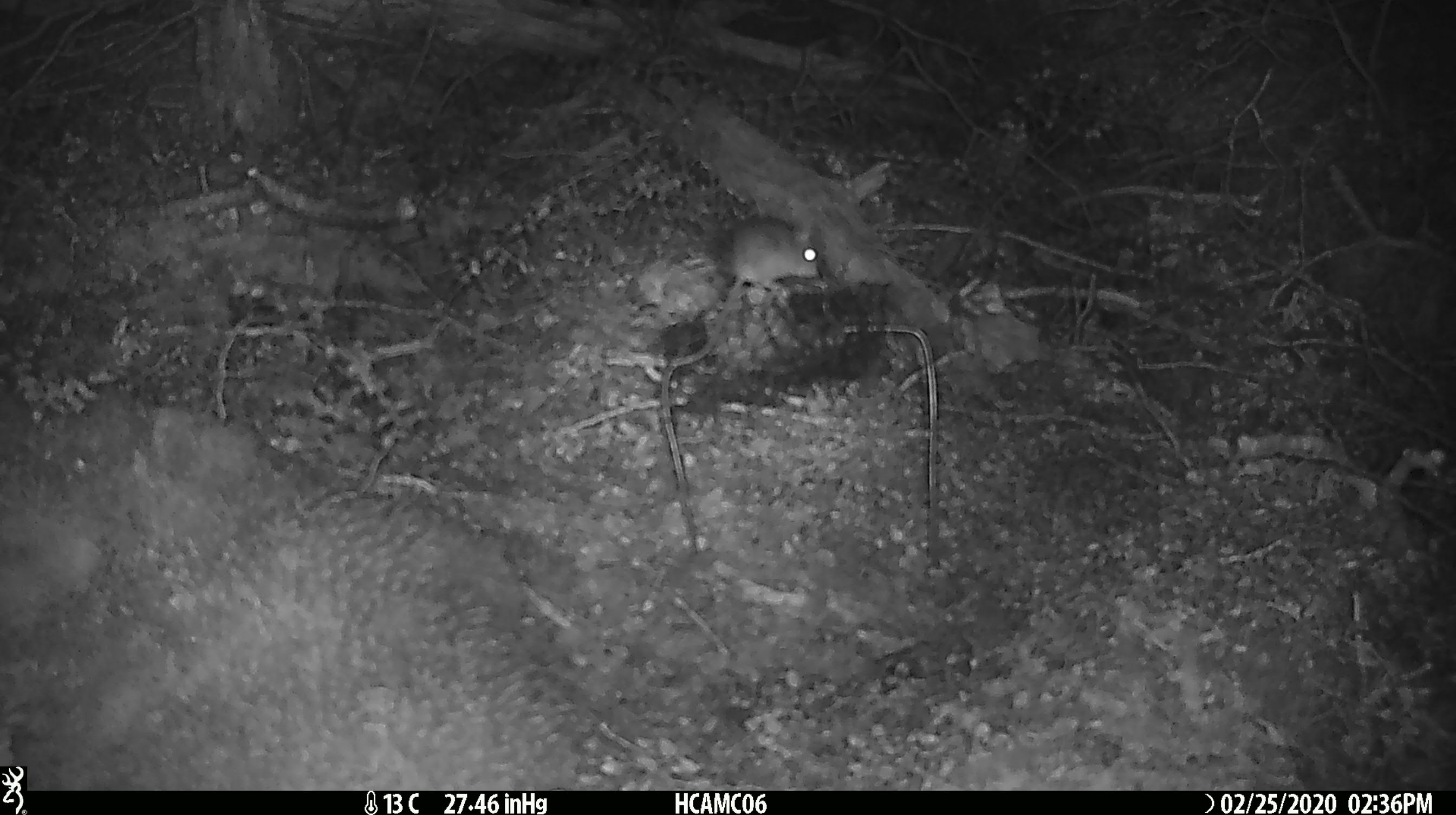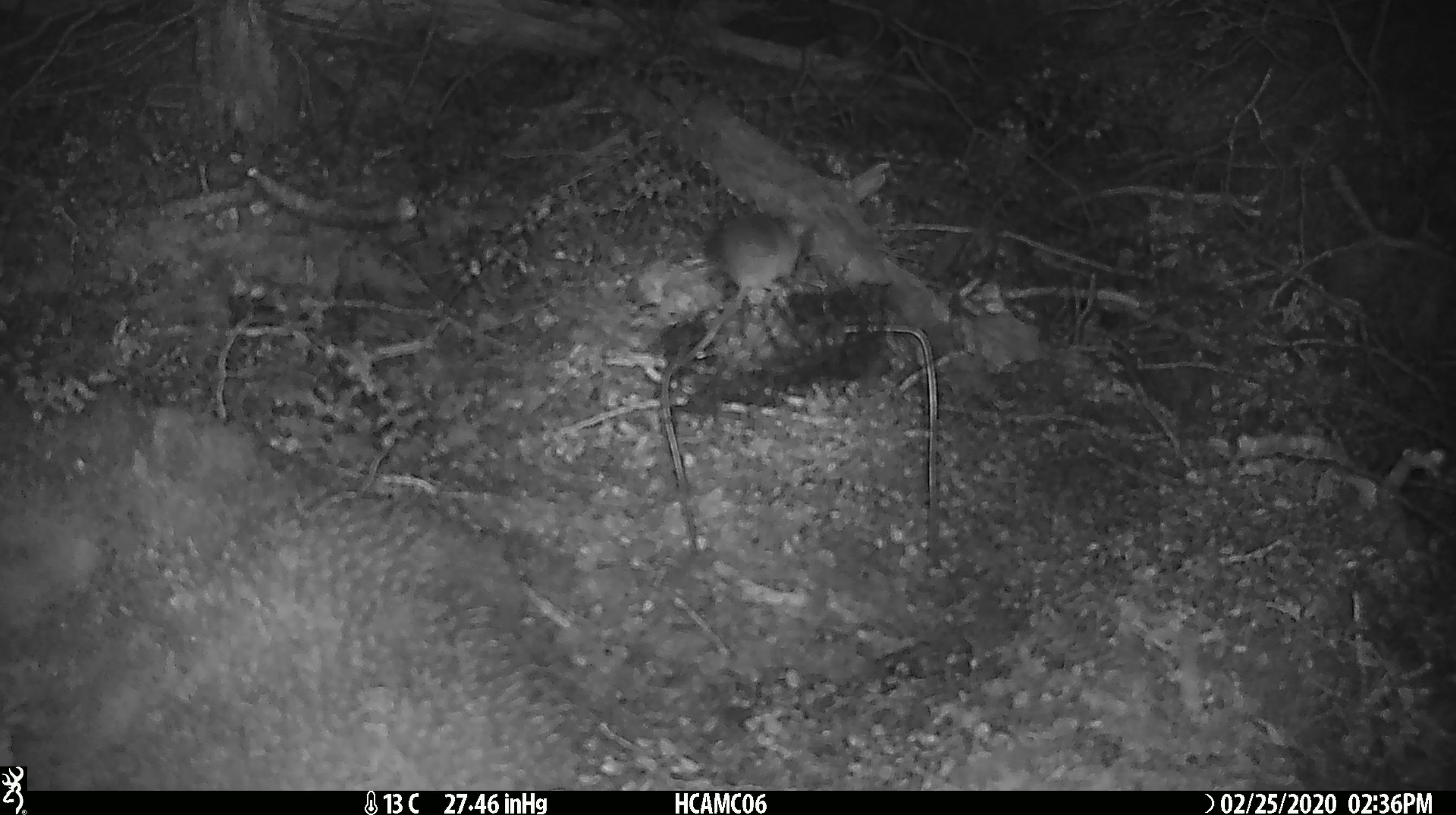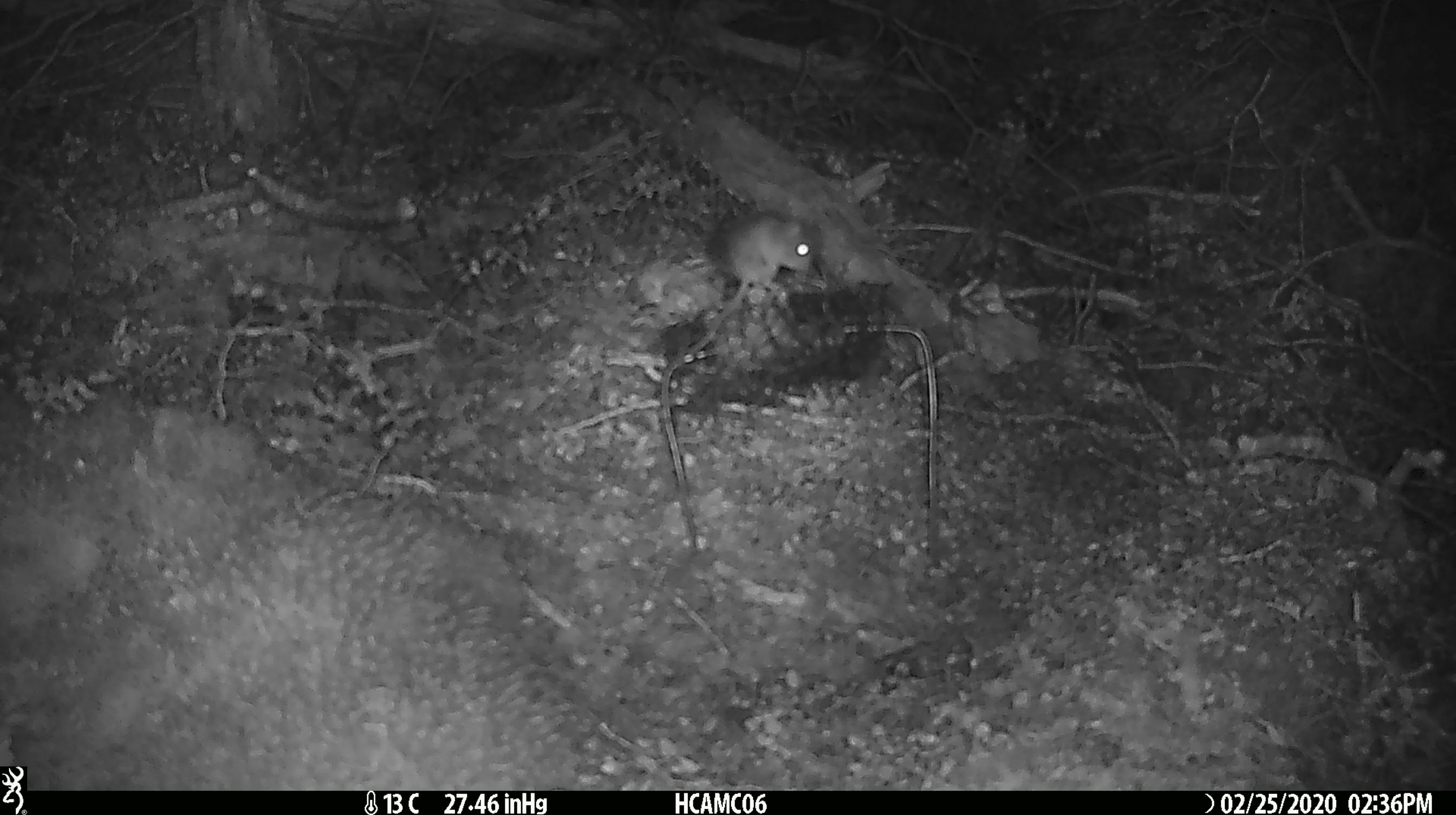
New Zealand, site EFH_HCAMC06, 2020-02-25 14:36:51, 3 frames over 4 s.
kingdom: Animalia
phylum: Chordata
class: Mammalia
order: Rodentia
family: Muridae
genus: Mus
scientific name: Mus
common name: mouse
Mouse (Mus).